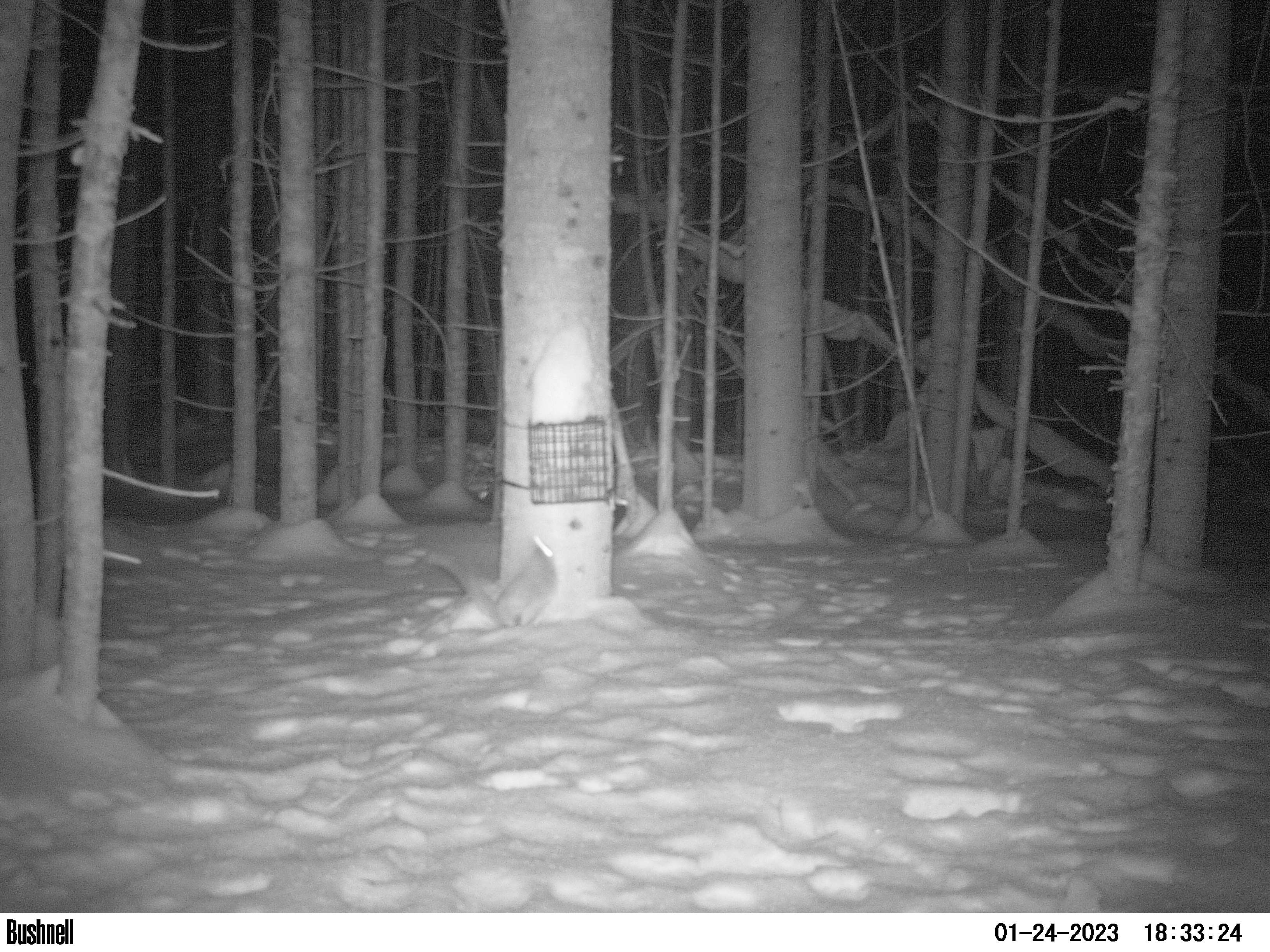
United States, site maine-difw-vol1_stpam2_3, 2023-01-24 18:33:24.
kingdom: Animalia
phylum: Chordata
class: Mammalia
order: Rodentia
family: Sciuridae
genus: Glaucomys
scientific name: Glaucomys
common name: flying squirrel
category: flying squirrel sp.